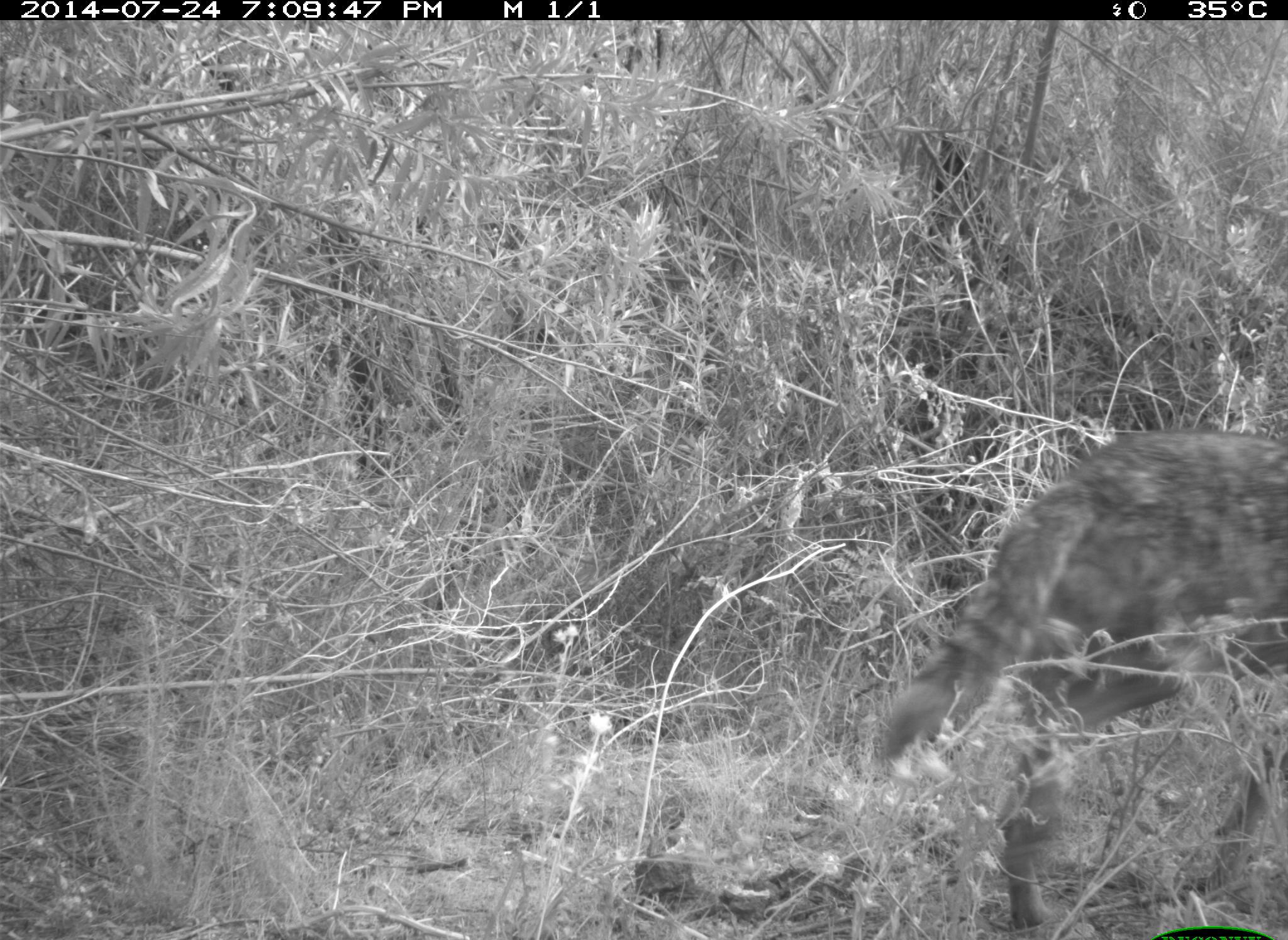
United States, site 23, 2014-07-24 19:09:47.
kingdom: Animalia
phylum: Chordata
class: Mammalia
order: Carnivora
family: Canidae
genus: Canis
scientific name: Canis latrans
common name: coyote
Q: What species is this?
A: Coyote (Canis latrans).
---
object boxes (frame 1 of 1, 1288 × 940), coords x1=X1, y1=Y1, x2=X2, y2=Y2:
coyote: x1=875, y1=430, x2=1288, y2=918